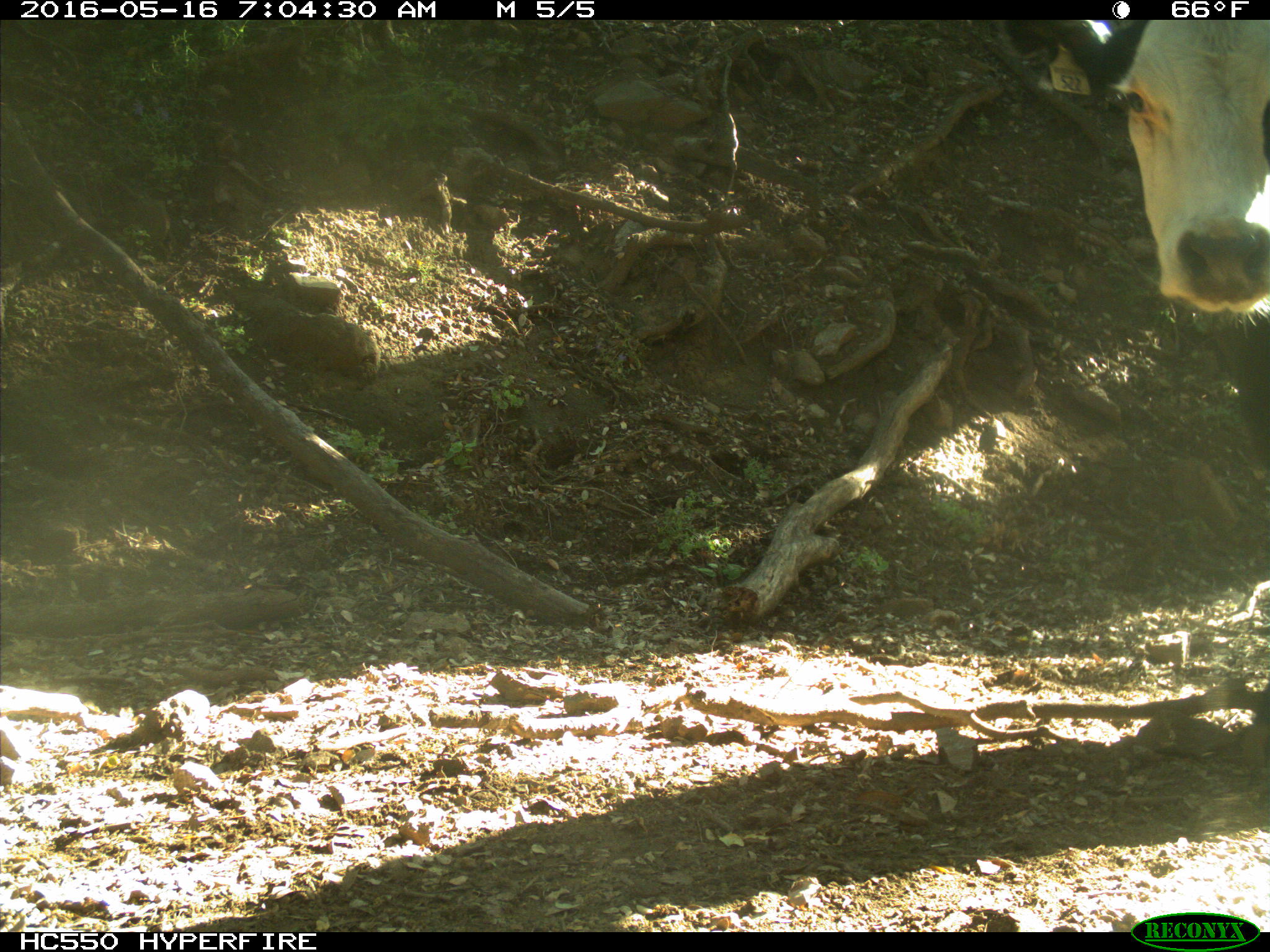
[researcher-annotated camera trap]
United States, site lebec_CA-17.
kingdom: Animalia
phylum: Chordata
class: Mammalia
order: Artiodactyla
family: Bovidae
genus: Bos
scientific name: Bos taurus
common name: domestic cow